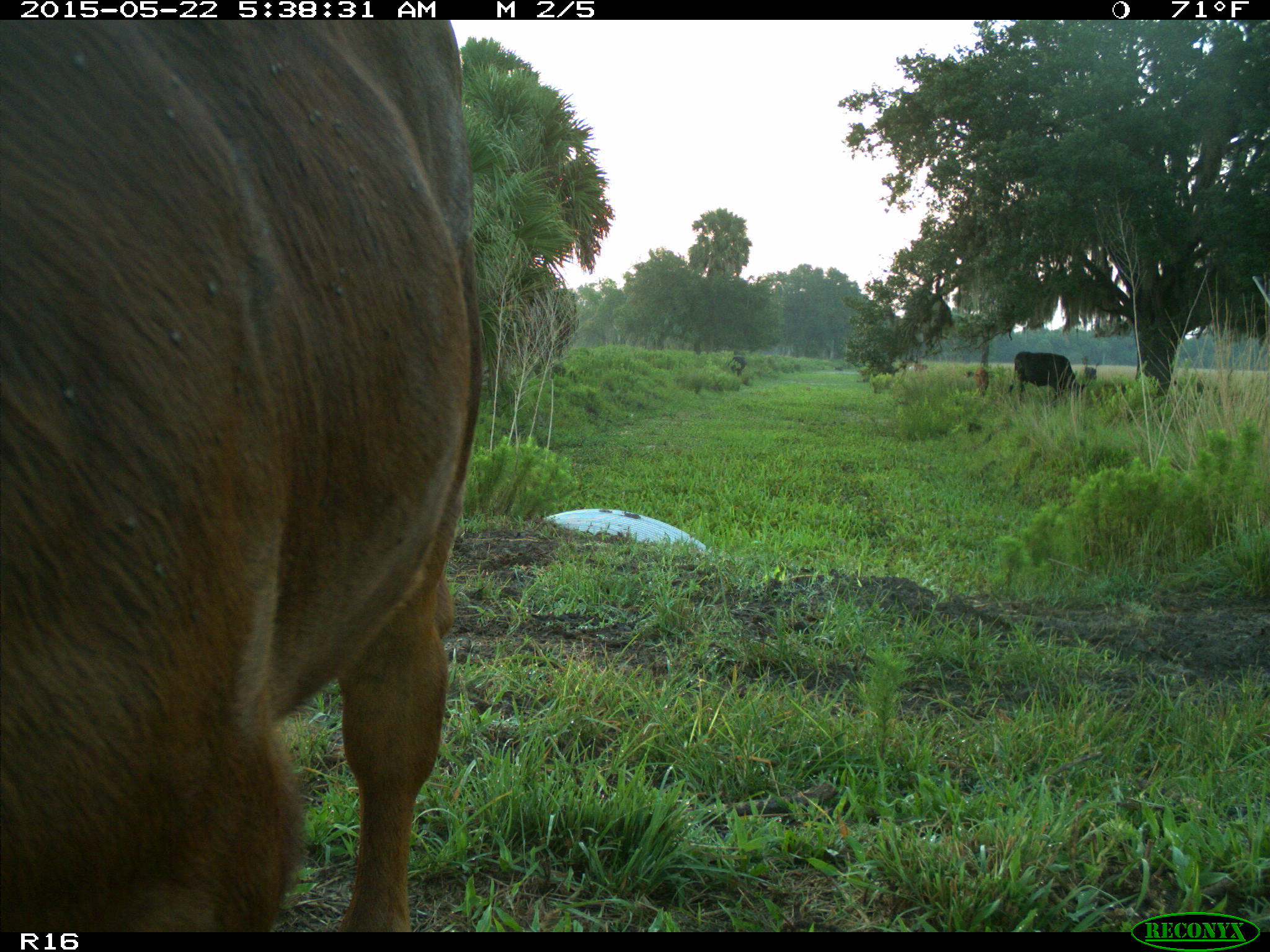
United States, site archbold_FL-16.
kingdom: Animalia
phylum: Chordata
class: Mammalia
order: Artiodactyla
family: Bovidae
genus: Bos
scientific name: Bos taurus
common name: domestic cow